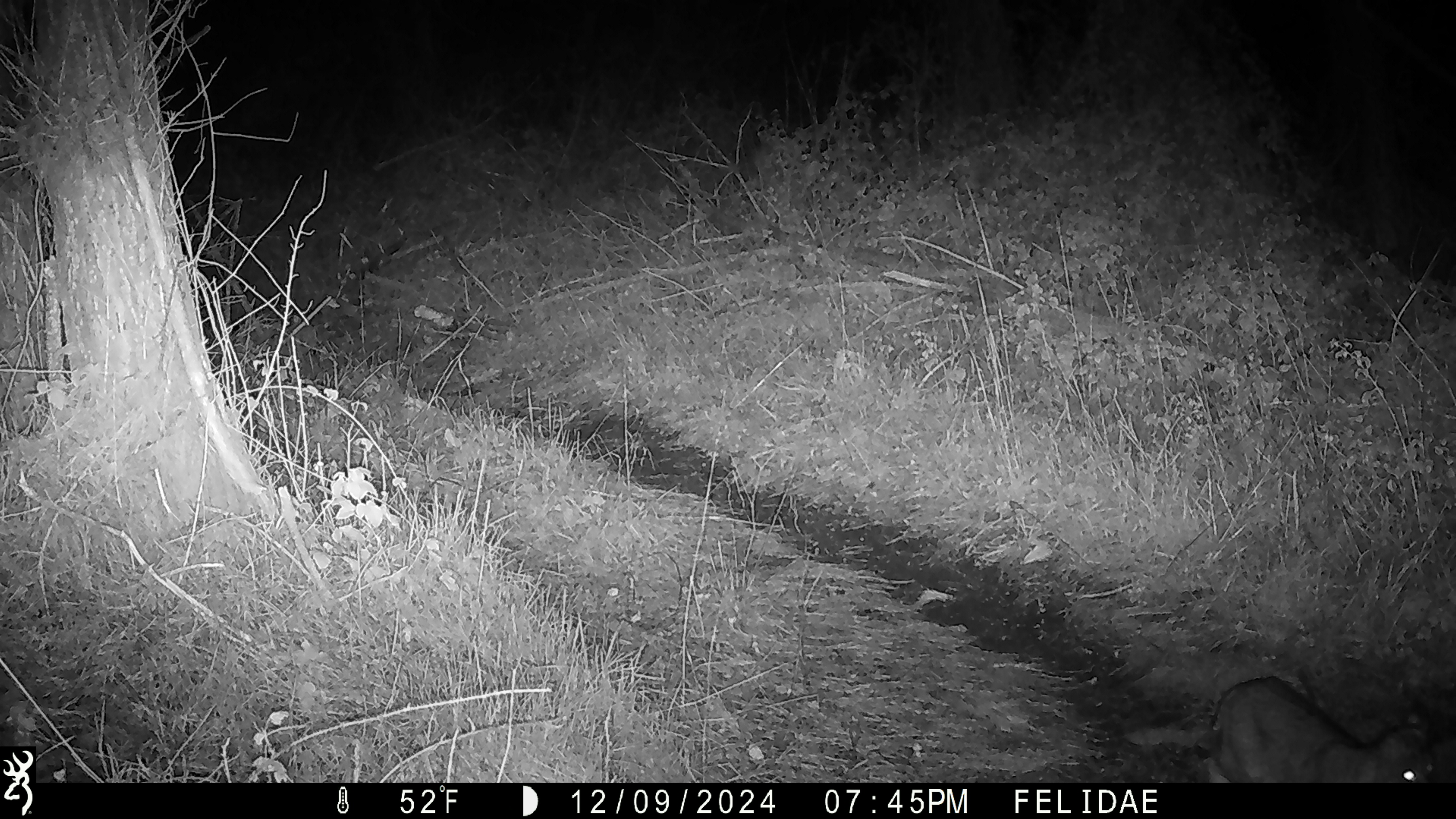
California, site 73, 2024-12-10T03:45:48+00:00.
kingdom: Animalia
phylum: Chordata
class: Mammalia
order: Carnivora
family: Felidae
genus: Lynx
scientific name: Lynx rufus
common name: bobcat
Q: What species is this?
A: Bobcat (Lynx rufus).